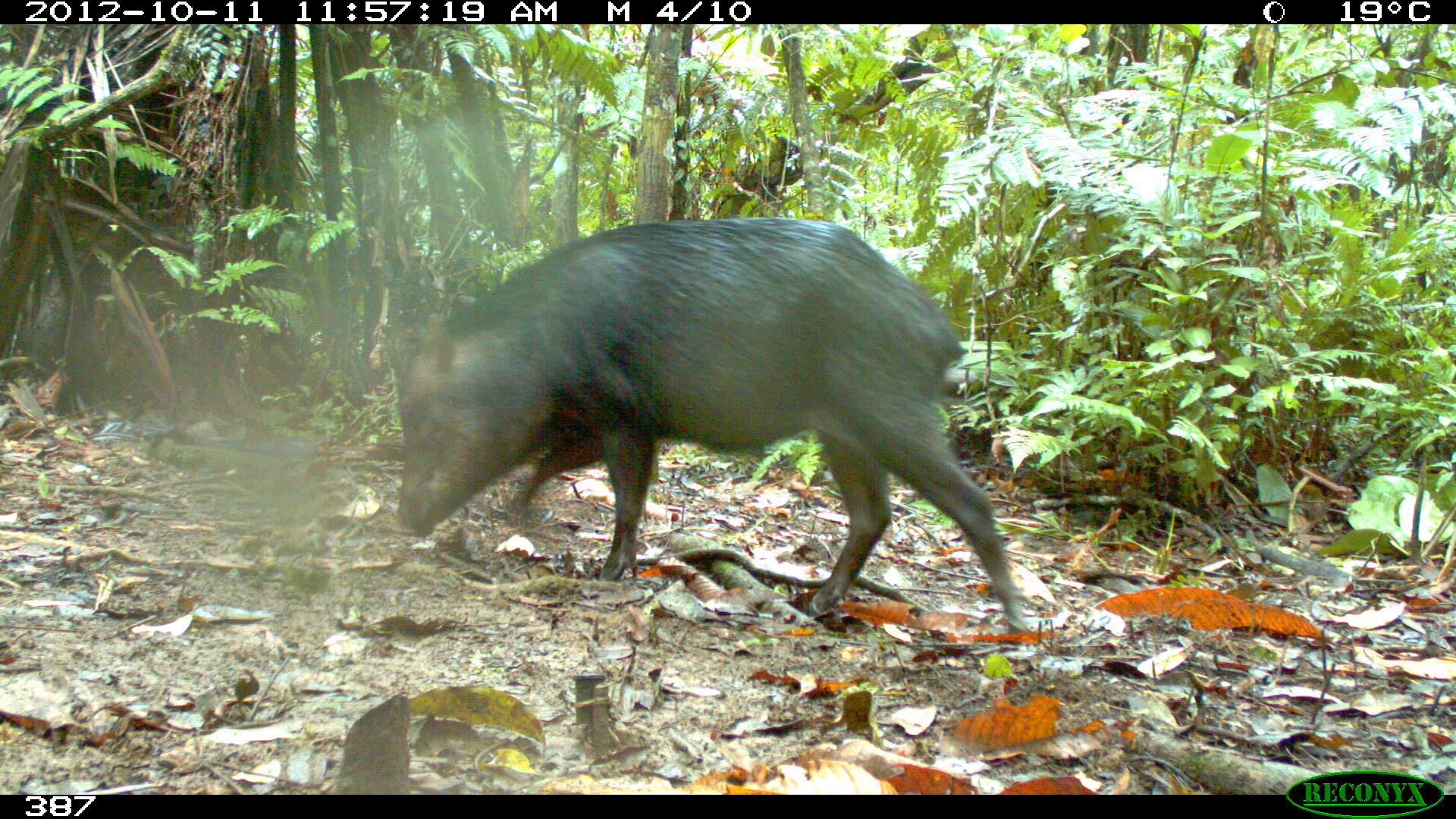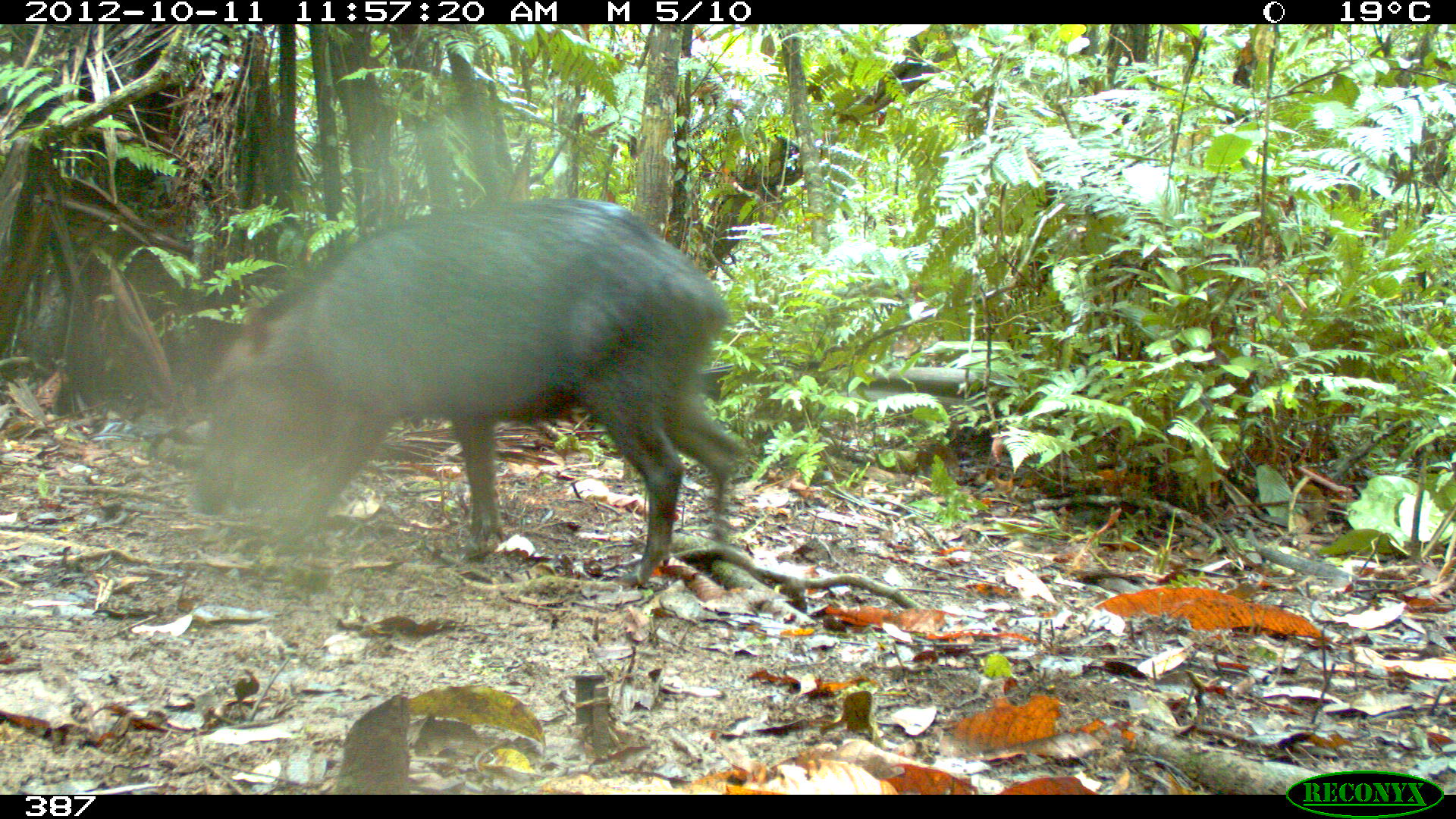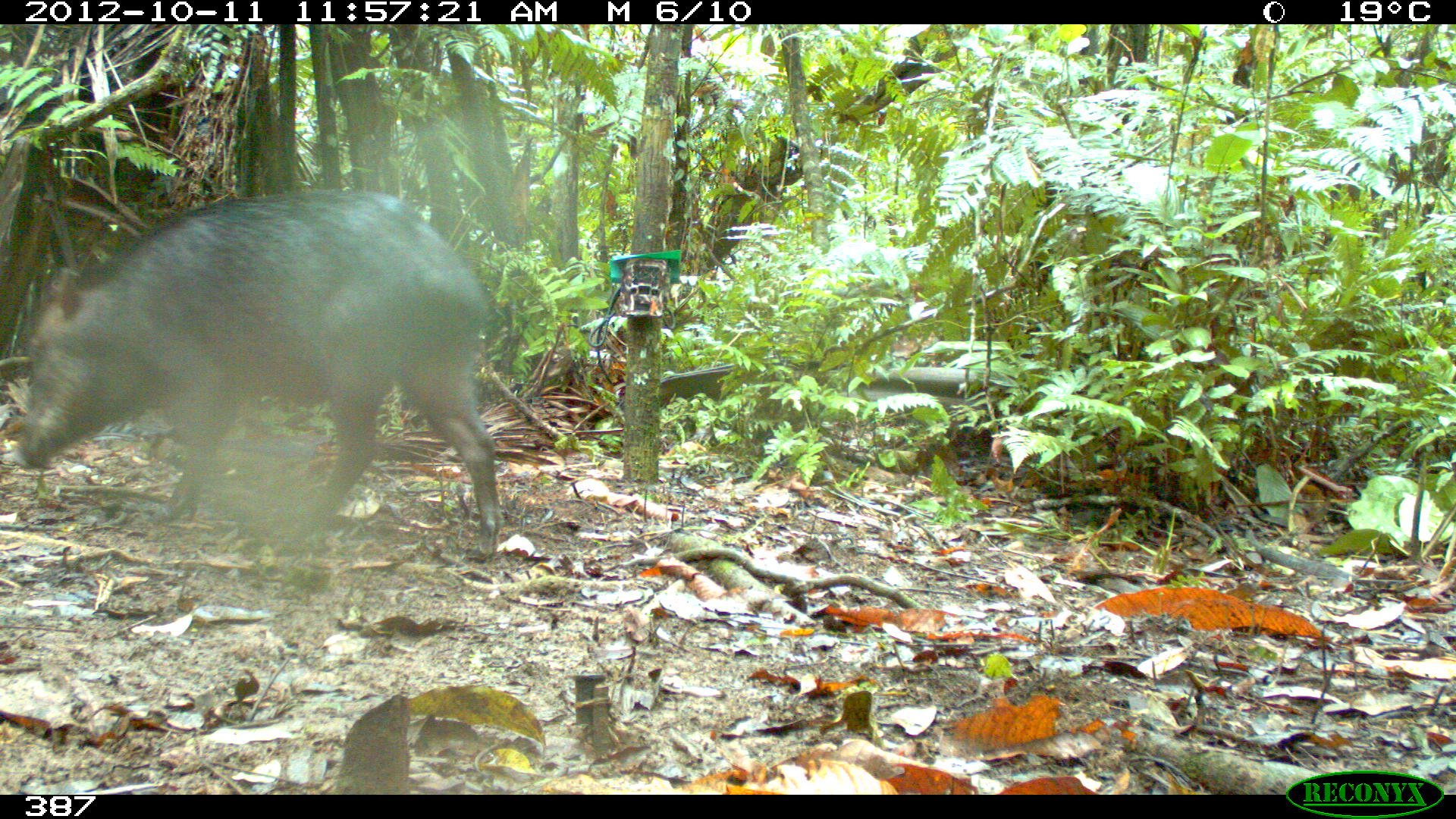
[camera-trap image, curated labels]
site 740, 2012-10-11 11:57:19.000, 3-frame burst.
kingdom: Animalia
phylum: Chordata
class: Mammalia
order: Artiodactyla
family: Tayassuidae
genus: Tayassu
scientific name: Tayassu pecari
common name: white-lipped peccary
Tayassu pecari (white-lipped peccary).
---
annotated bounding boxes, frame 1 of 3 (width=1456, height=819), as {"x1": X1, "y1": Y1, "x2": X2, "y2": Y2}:
tayassu pecari: {"x1": 393, "y1": 216, "x2": 1023, "y2": 630}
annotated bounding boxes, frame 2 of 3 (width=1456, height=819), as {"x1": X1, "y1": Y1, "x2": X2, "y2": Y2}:
tayassu pecari: {"x1": 187, "y1": 195, "x2": 740, "y2": 584}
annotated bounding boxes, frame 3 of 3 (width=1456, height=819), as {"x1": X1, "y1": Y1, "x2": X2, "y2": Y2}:
tayassu pecari: {"x1": 8, "y1": 181, "x2": 501, "y2": 558}